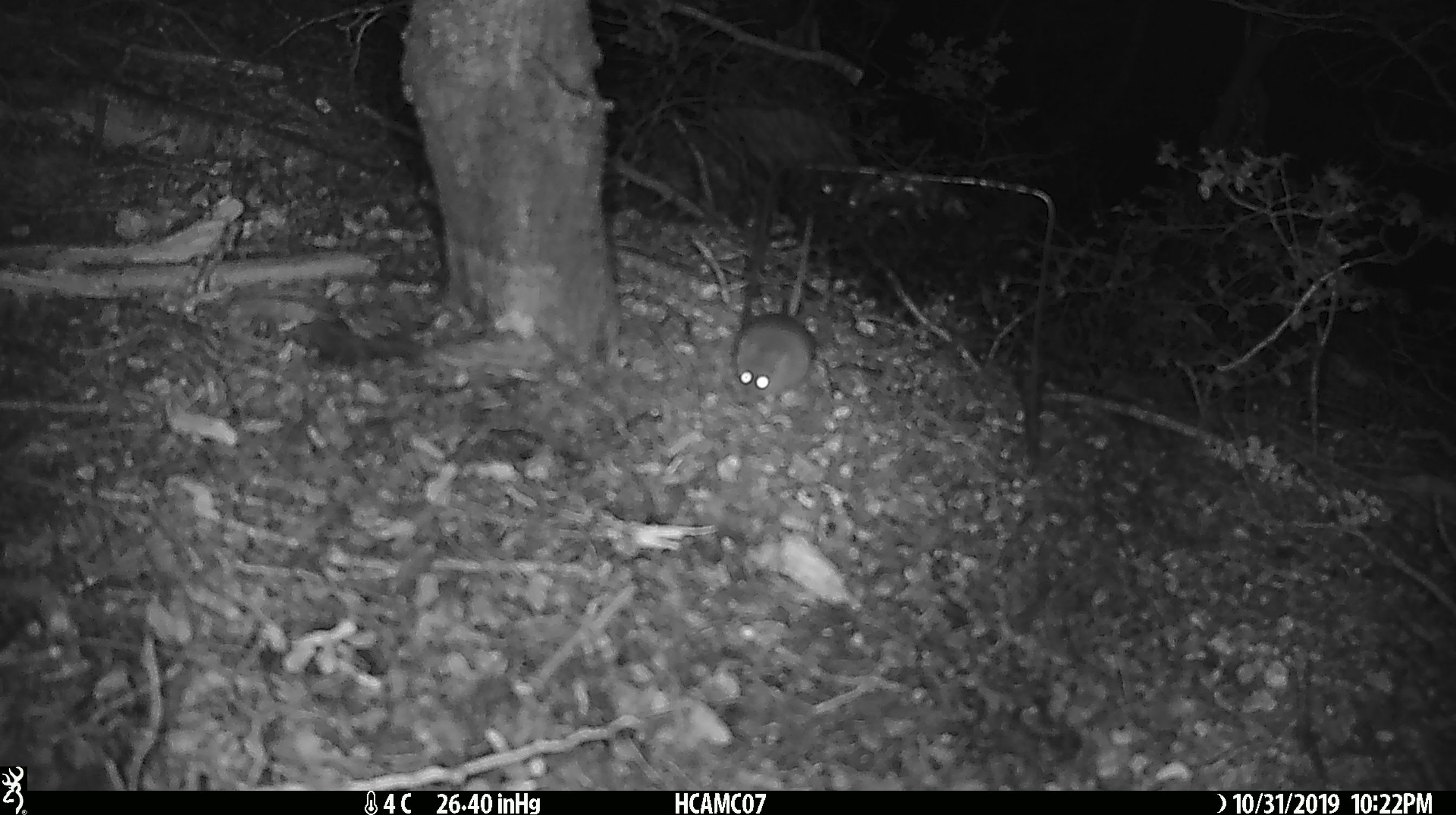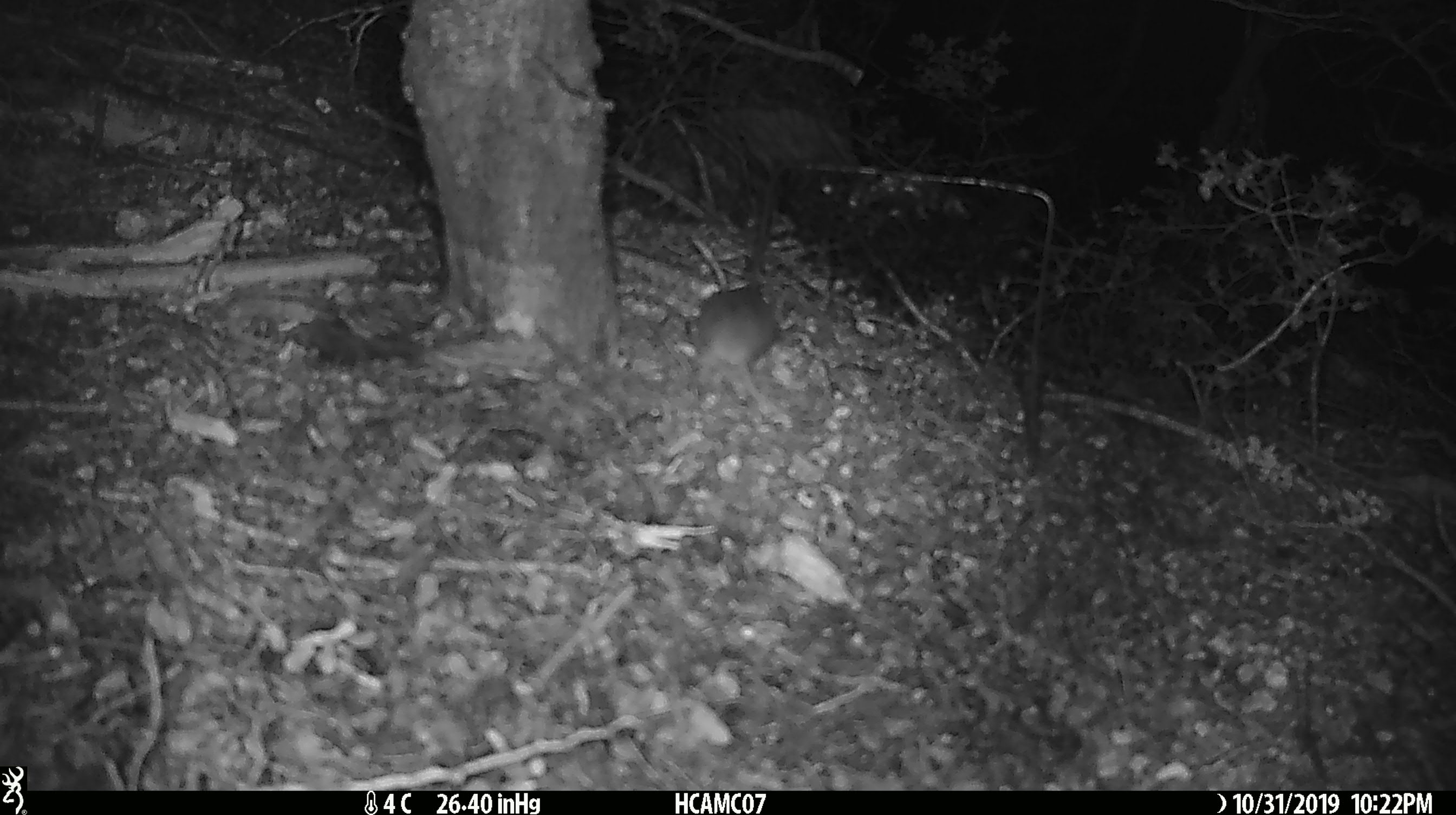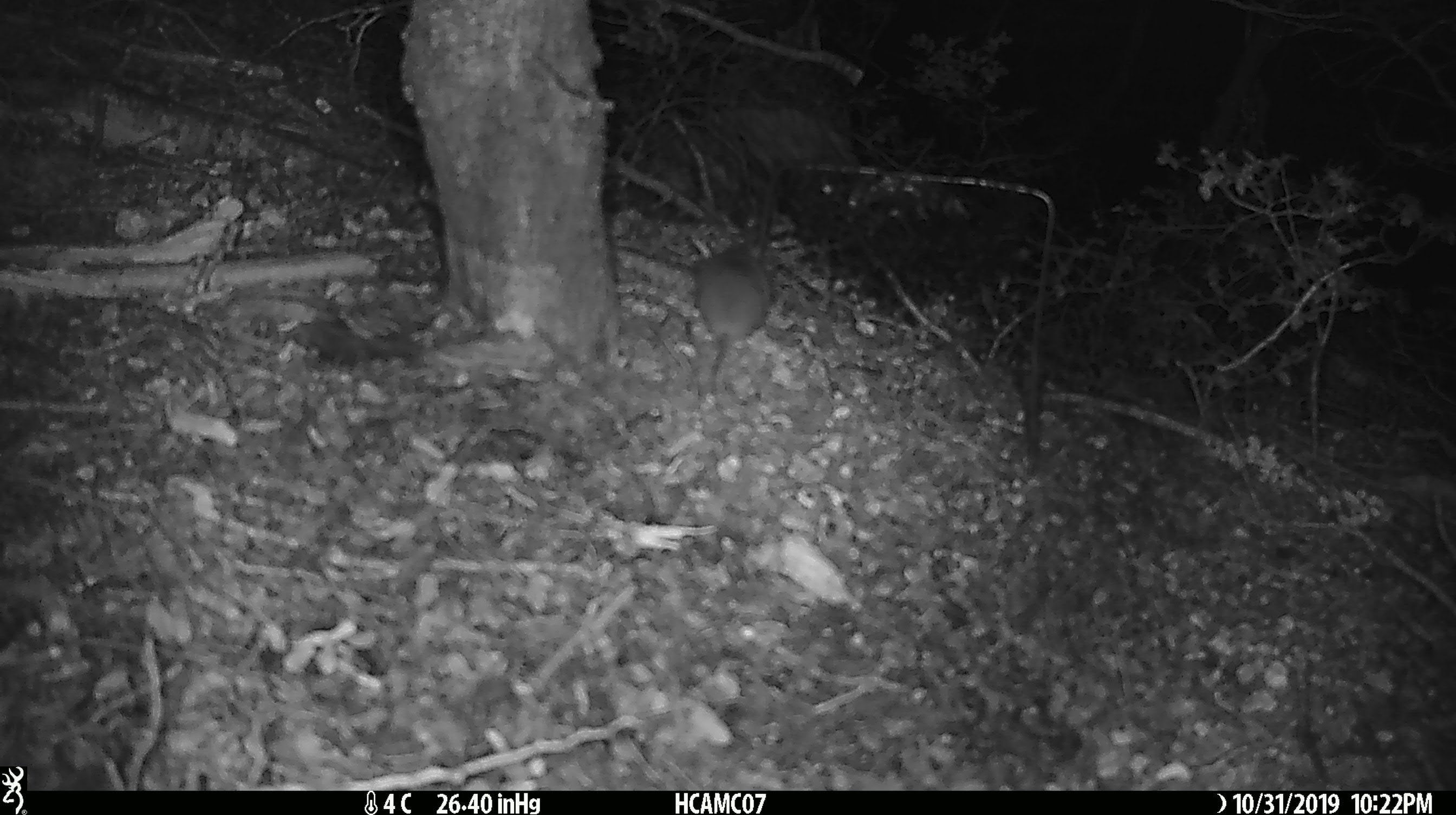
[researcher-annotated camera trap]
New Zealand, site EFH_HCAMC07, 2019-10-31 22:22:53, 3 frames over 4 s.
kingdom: Animalia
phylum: Chordata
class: Mammalia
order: Rodentia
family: Muridae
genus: Mus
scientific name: Mus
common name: mouse